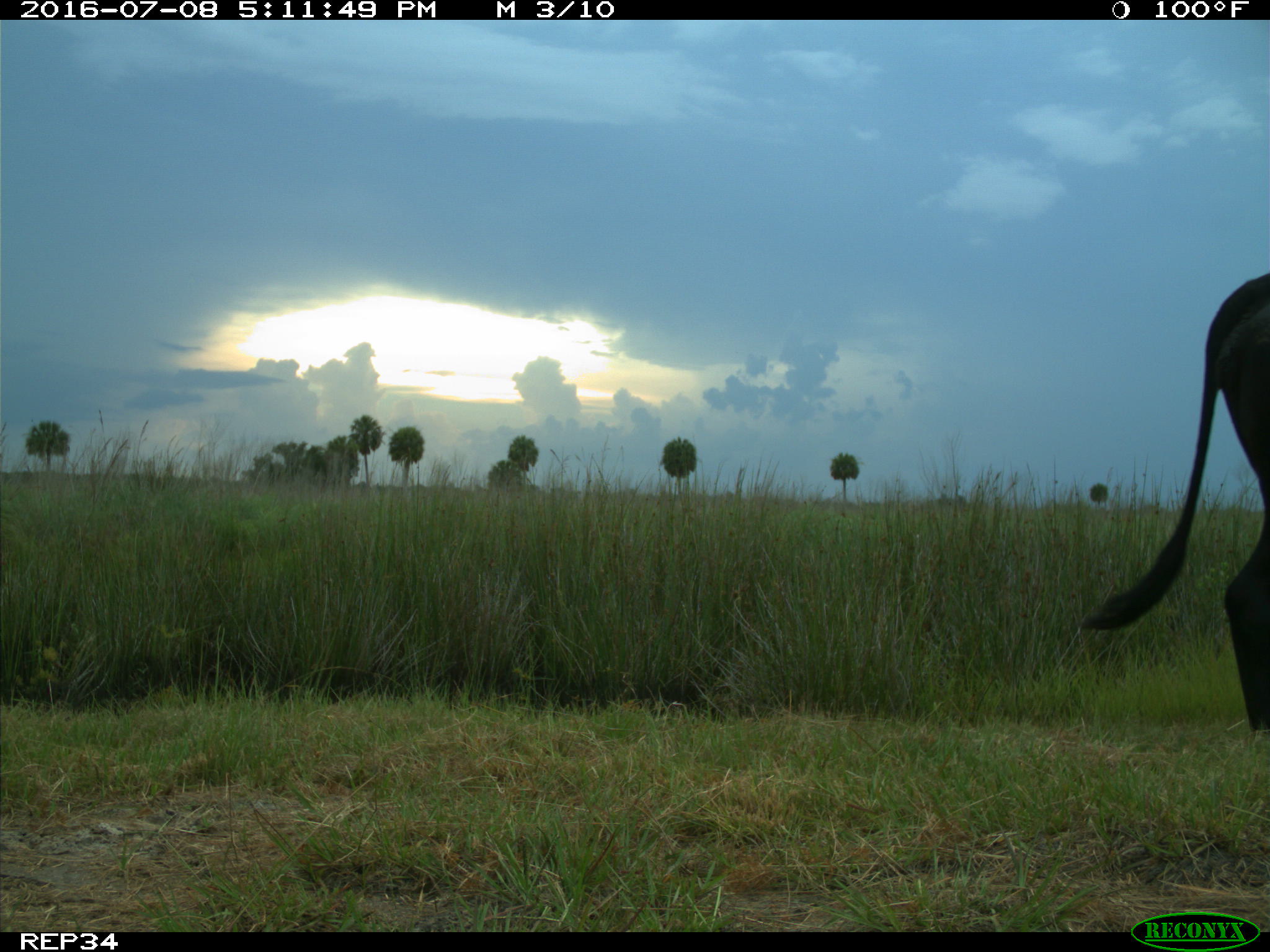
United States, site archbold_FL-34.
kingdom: Animalia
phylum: Chordata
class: Mammalia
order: Artiodactyla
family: Bovidae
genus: Bos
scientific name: Bos taurus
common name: domestic cow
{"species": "Bos taurus (domestic cow)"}